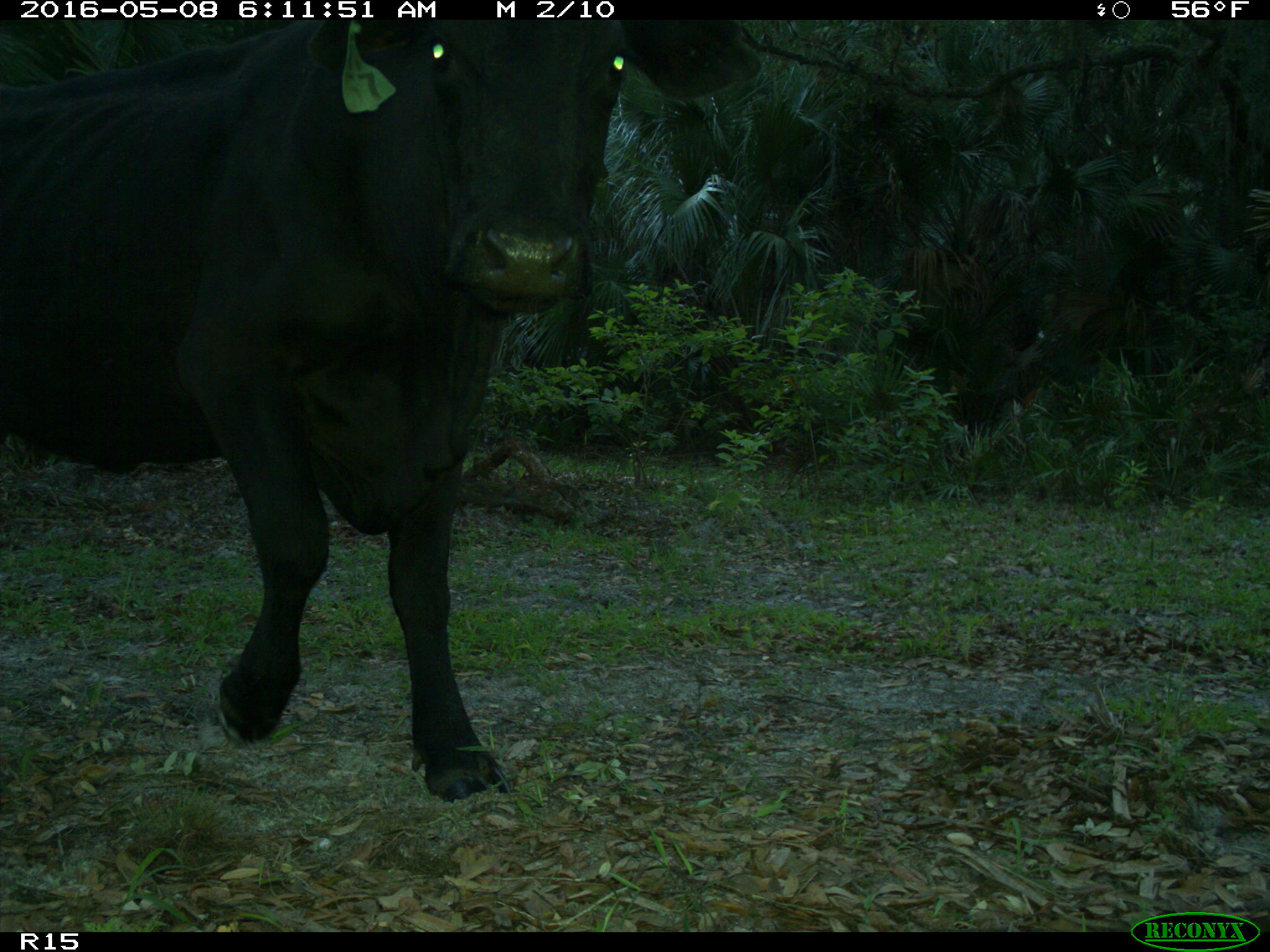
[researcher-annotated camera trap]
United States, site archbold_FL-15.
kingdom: Animalia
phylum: Chordata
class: Mammalia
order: Artiodactyla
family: Bovidae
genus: Bos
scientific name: Bos taurus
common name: domestic cow